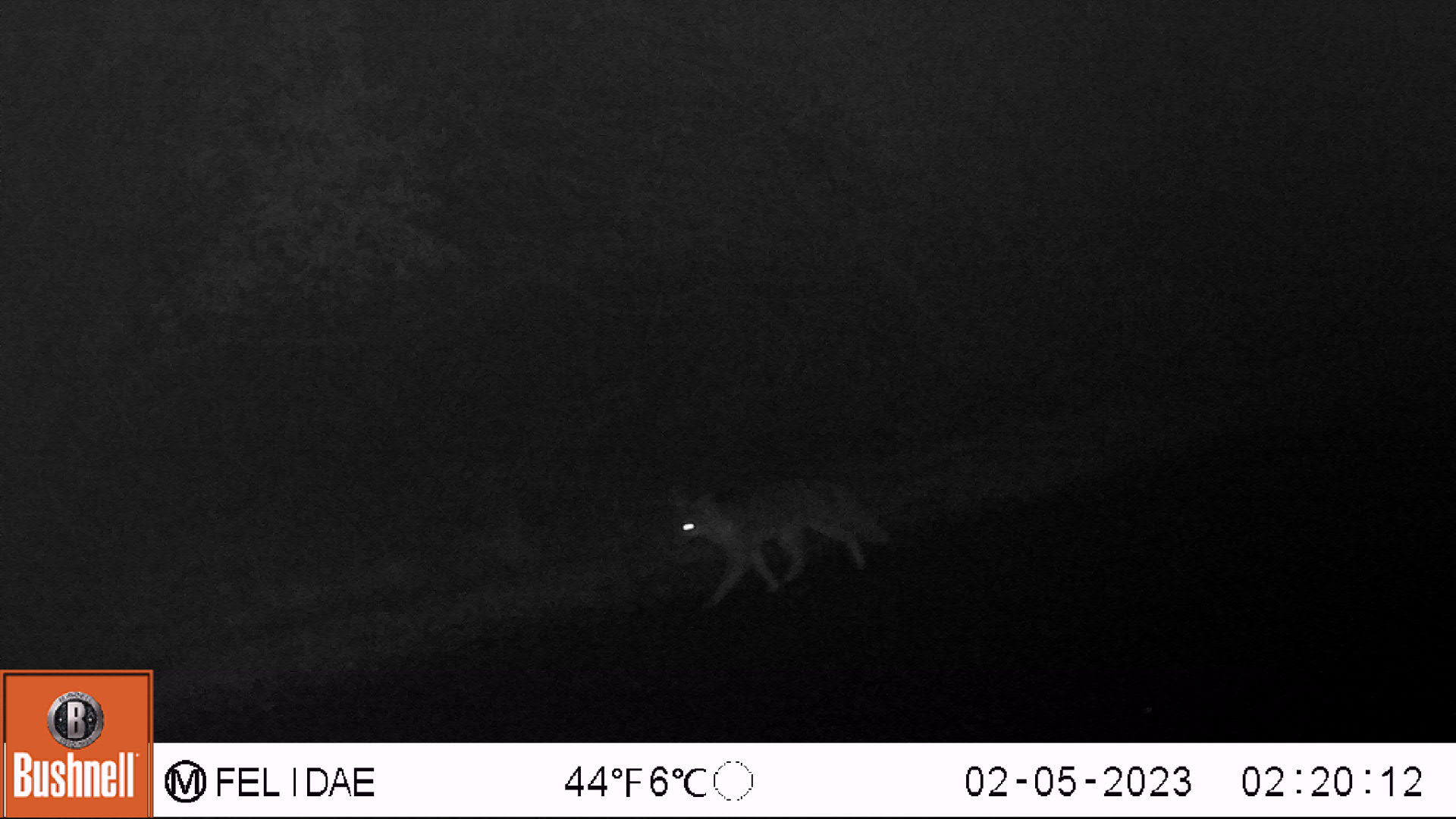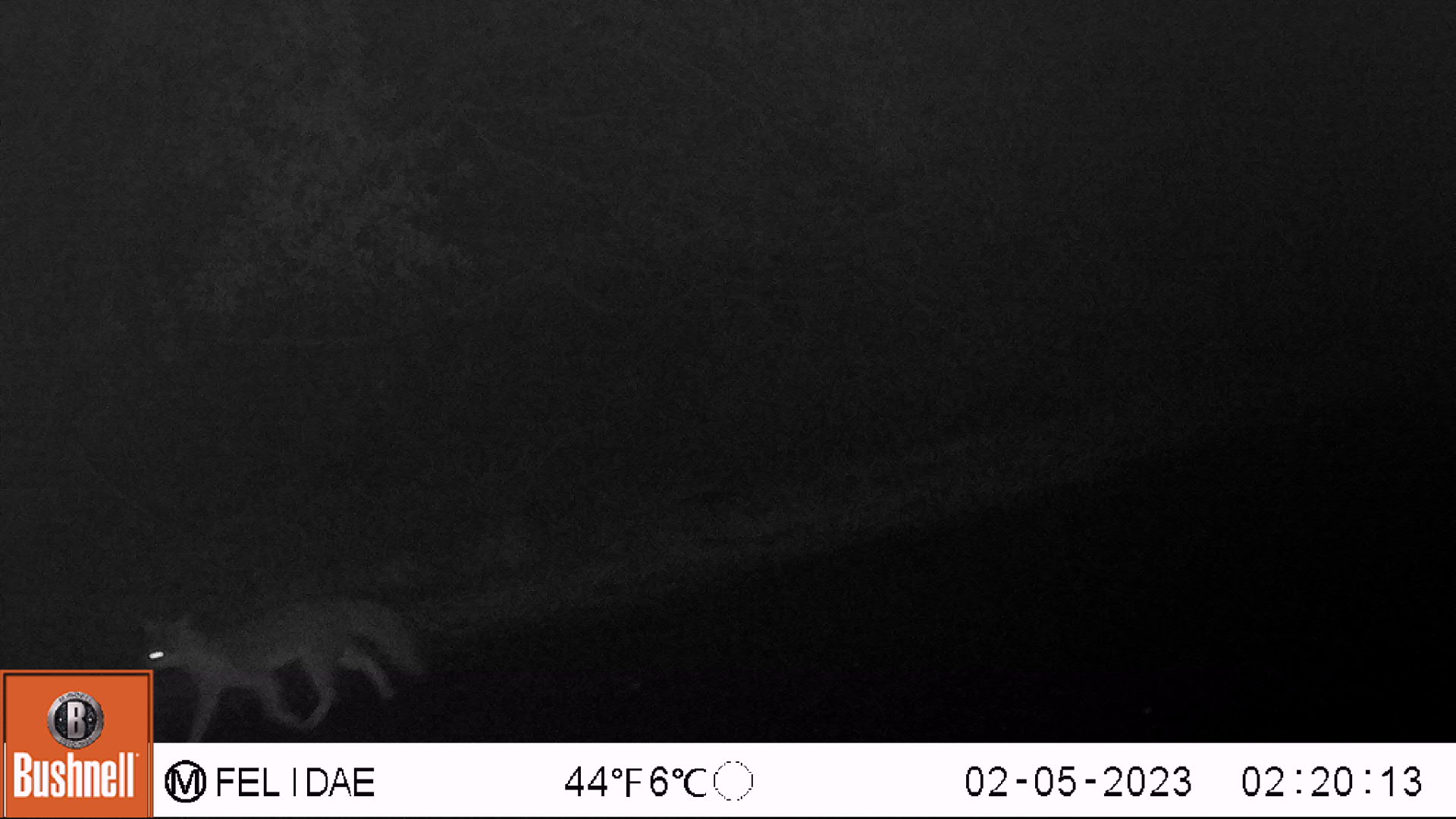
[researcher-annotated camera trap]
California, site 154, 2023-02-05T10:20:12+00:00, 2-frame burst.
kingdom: Animalia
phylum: Chordata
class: Mammalia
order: Carnivora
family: Canidae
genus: Urocyon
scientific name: Urocyon cinereoargenteus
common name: gray fox